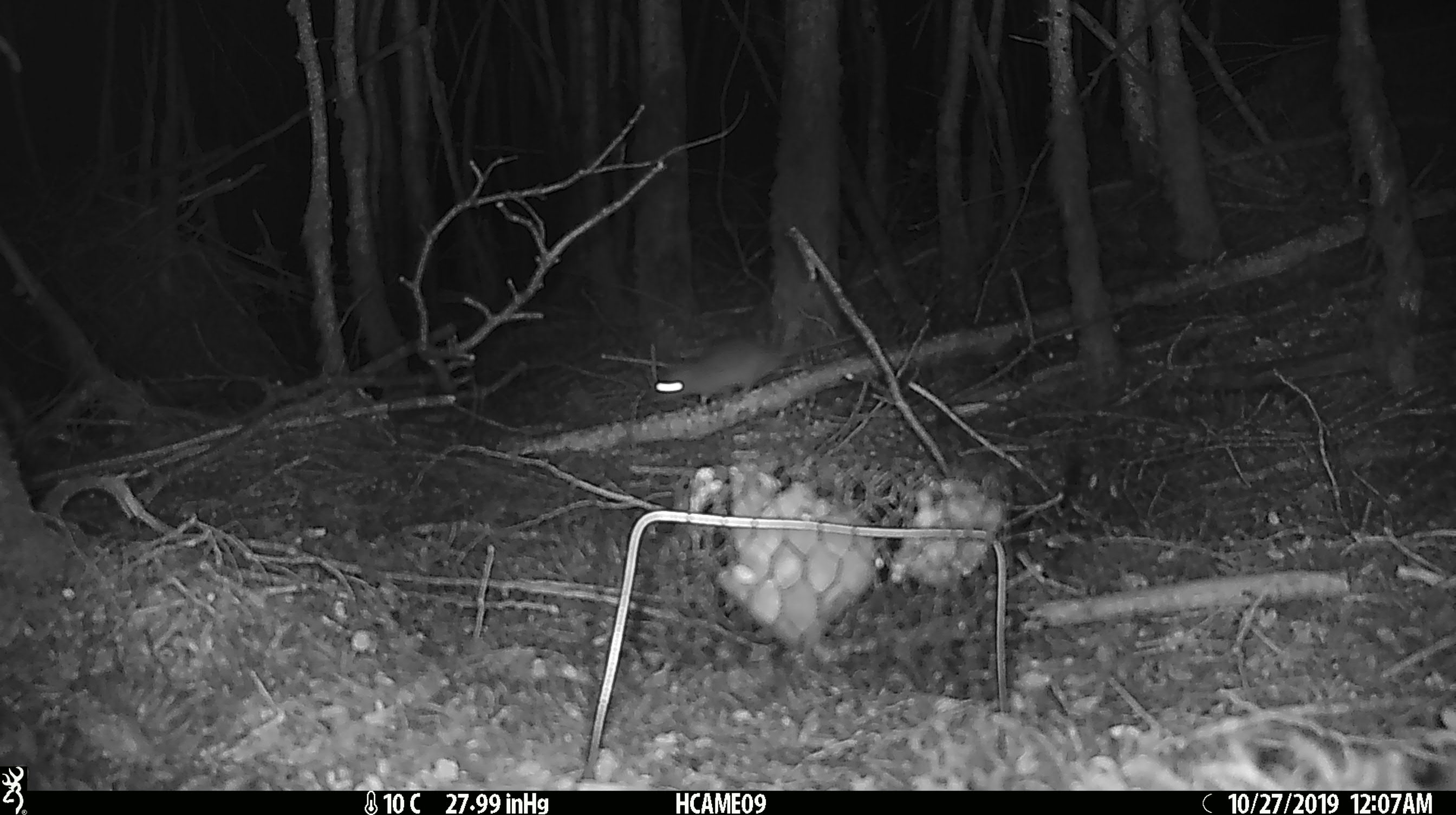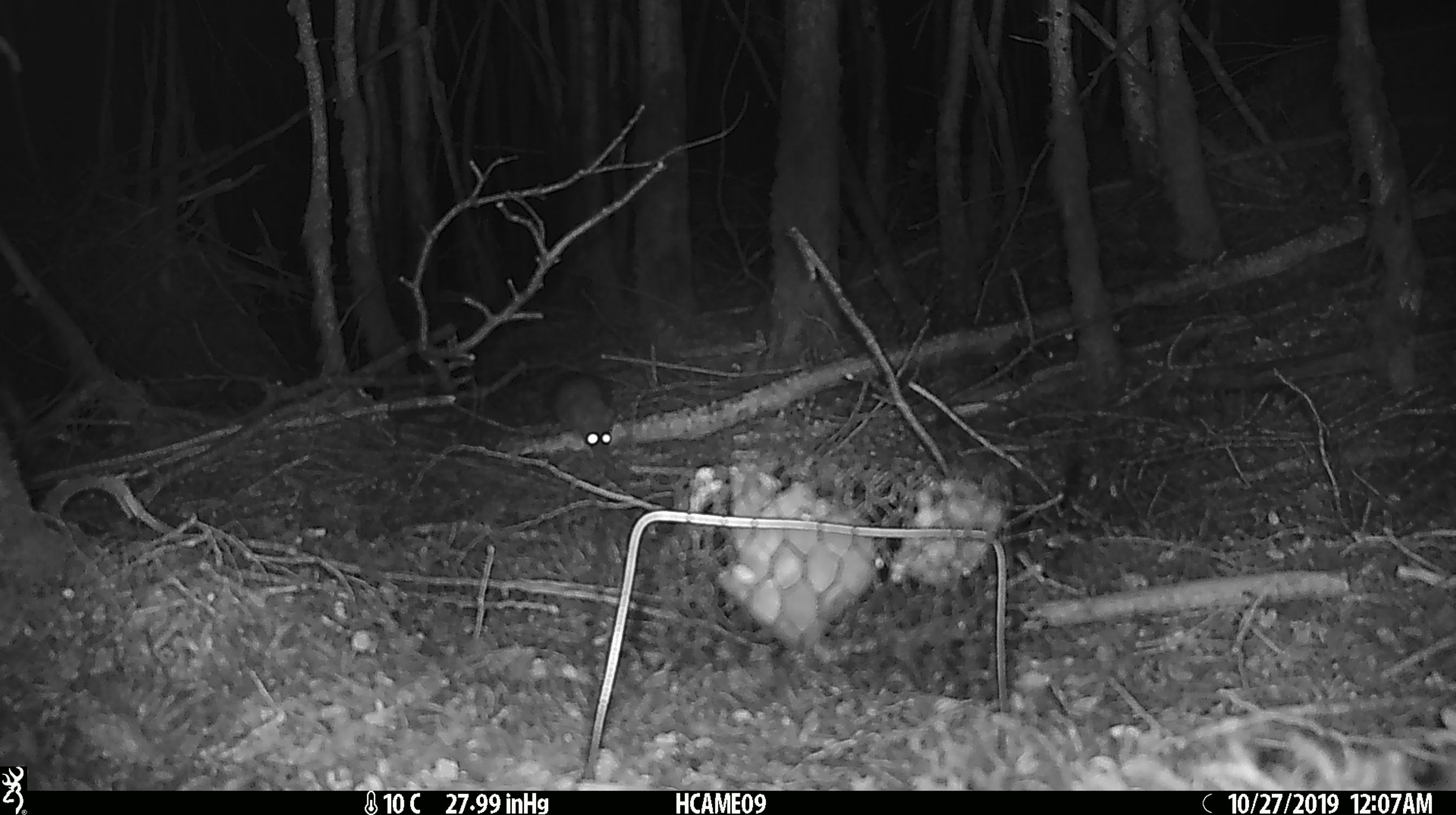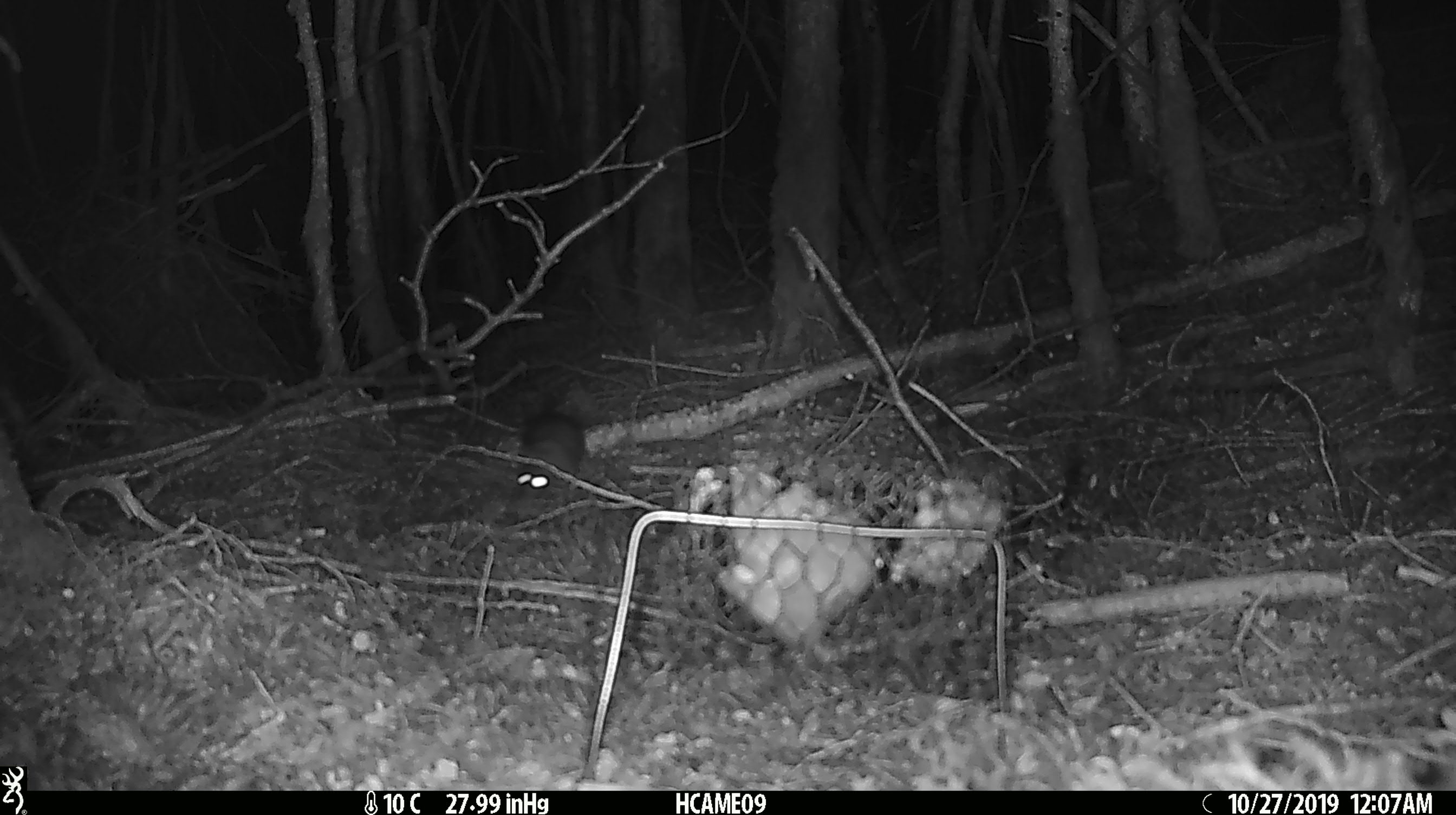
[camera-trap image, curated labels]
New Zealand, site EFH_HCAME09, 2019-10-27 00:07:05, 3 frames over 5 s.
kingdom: Animalia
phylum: Chordata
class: Mammalia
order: Rodentia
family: Muridae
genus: Mus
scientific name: Mus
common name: mouse